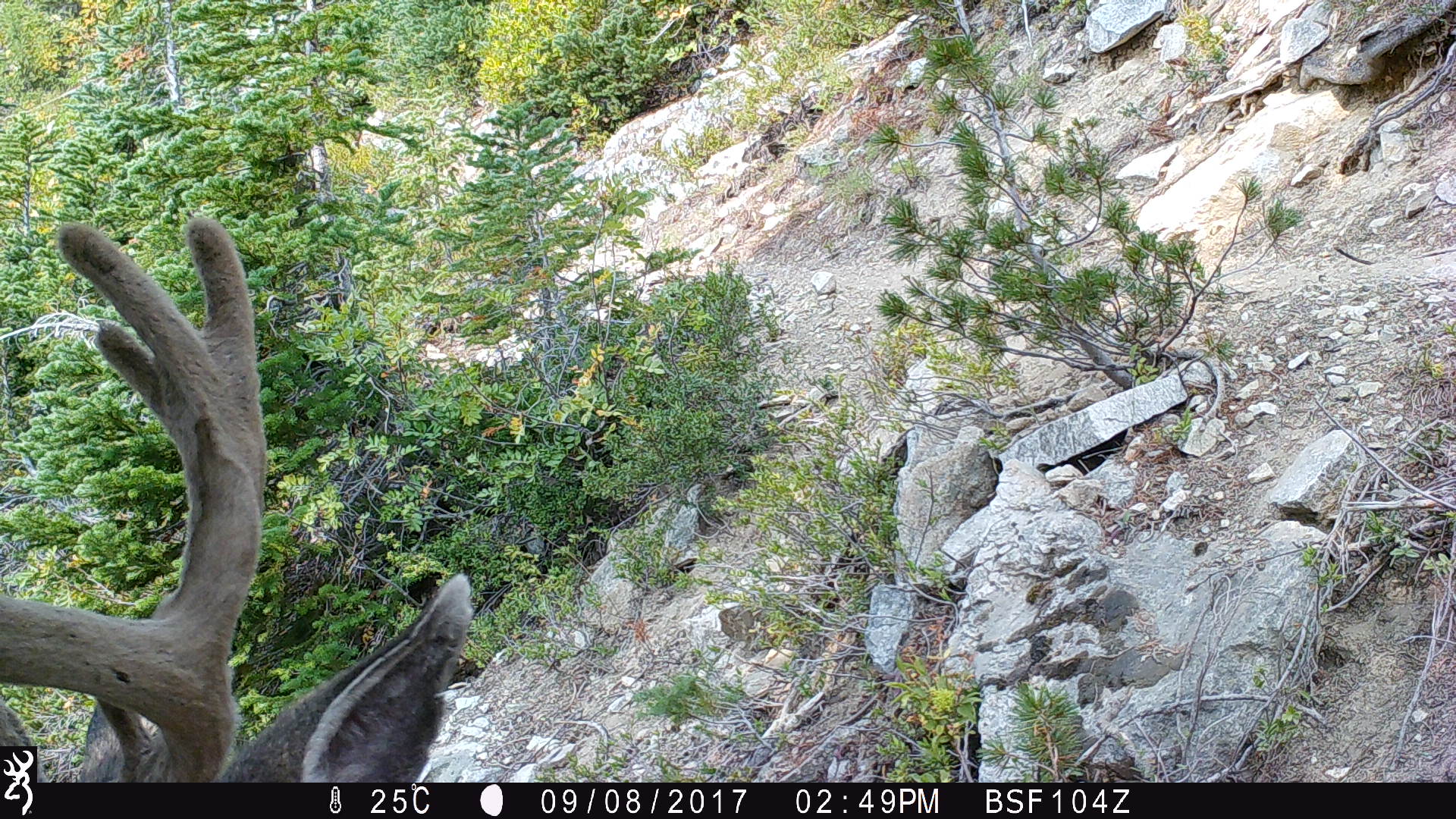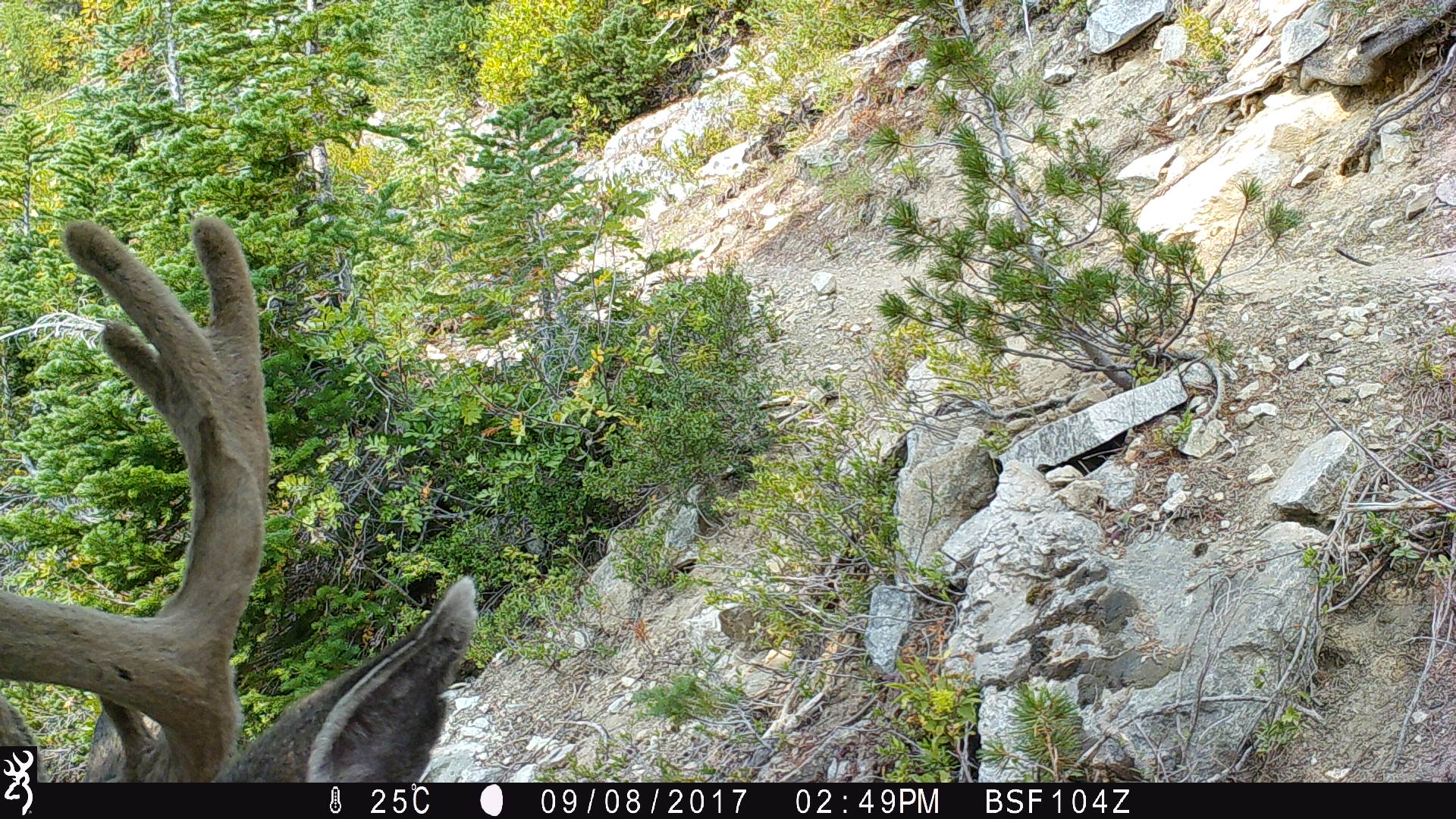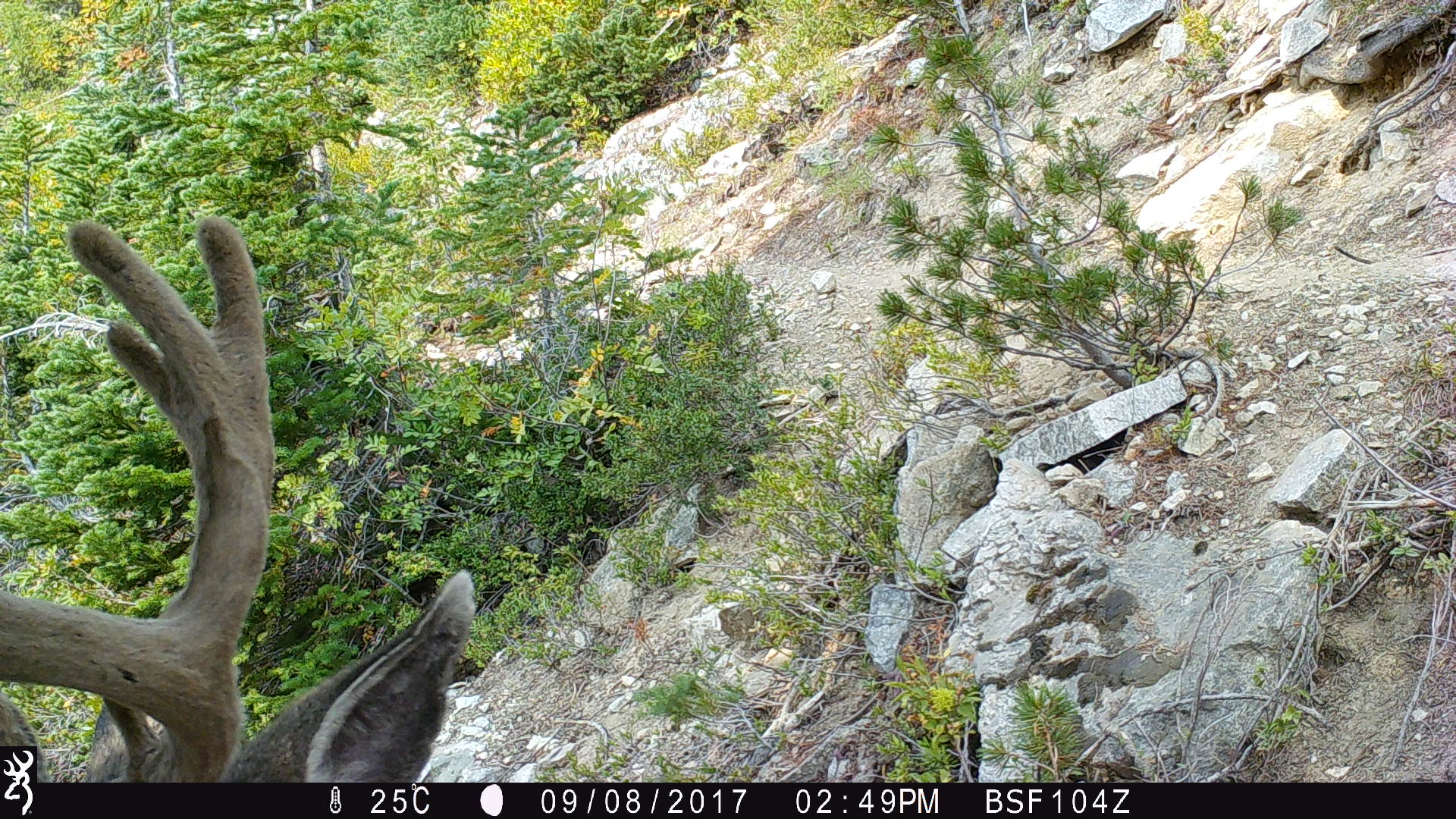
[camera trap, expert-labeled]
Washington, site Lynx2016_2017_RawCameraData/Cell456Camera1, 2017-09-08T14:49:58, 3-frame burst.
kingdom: Animalia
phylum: Chordata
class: Mammalia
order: Artiodactyla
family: Cervidae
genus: Odocoileus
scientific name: Odocoileus hemionus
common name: mule deer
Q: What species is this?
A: Odocoileus hemionus (mule deer).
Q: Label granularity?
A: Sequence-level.